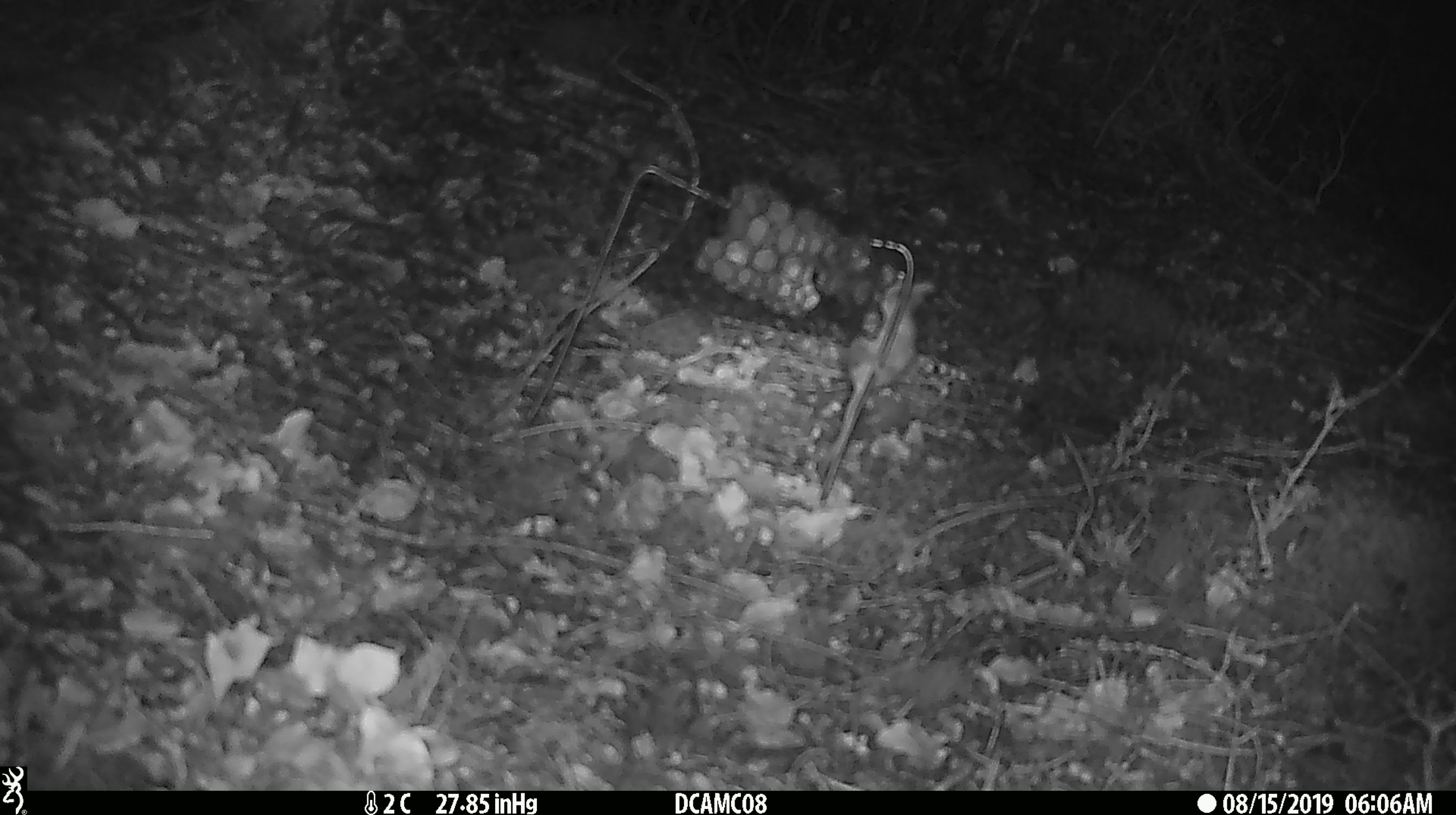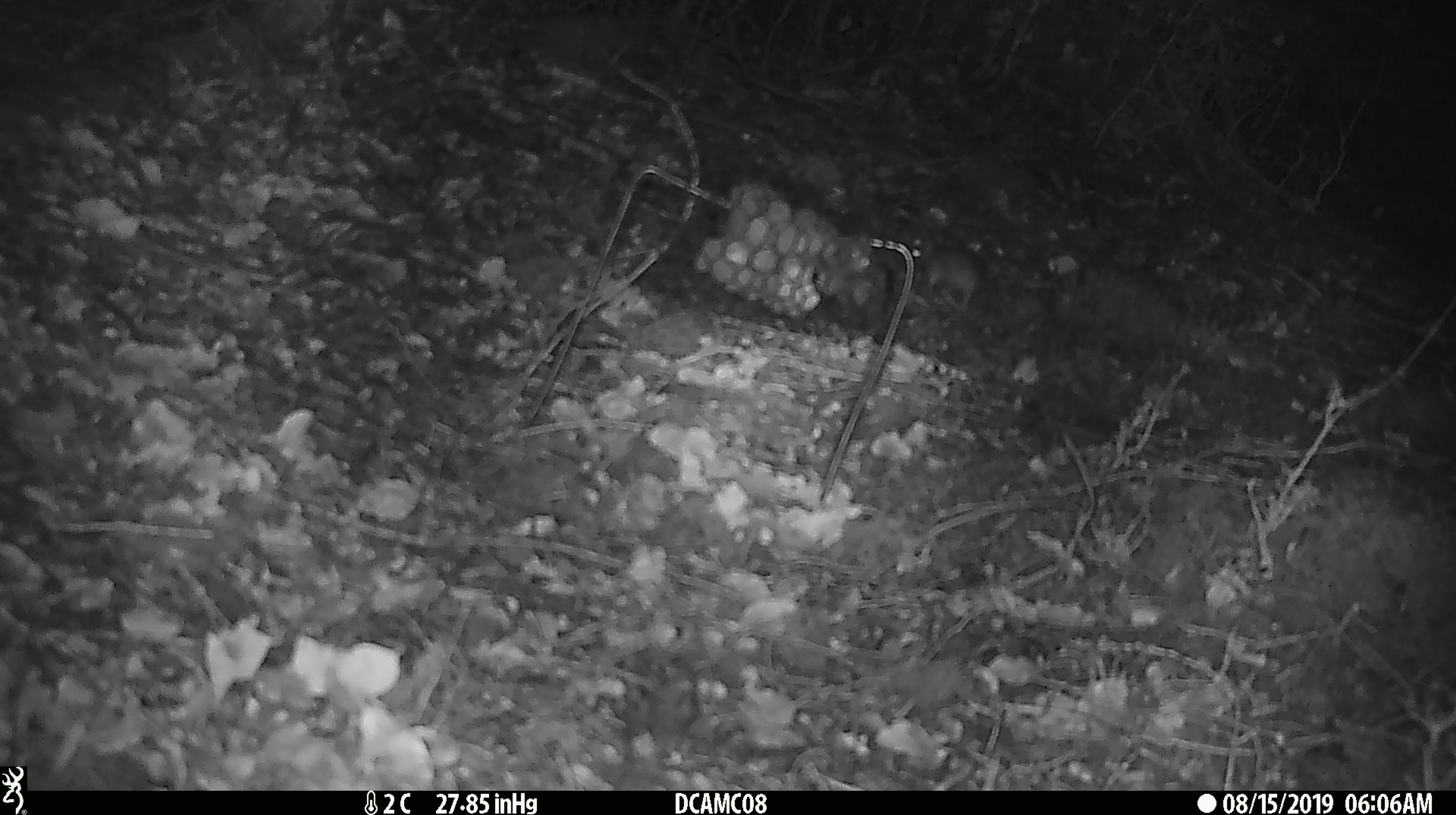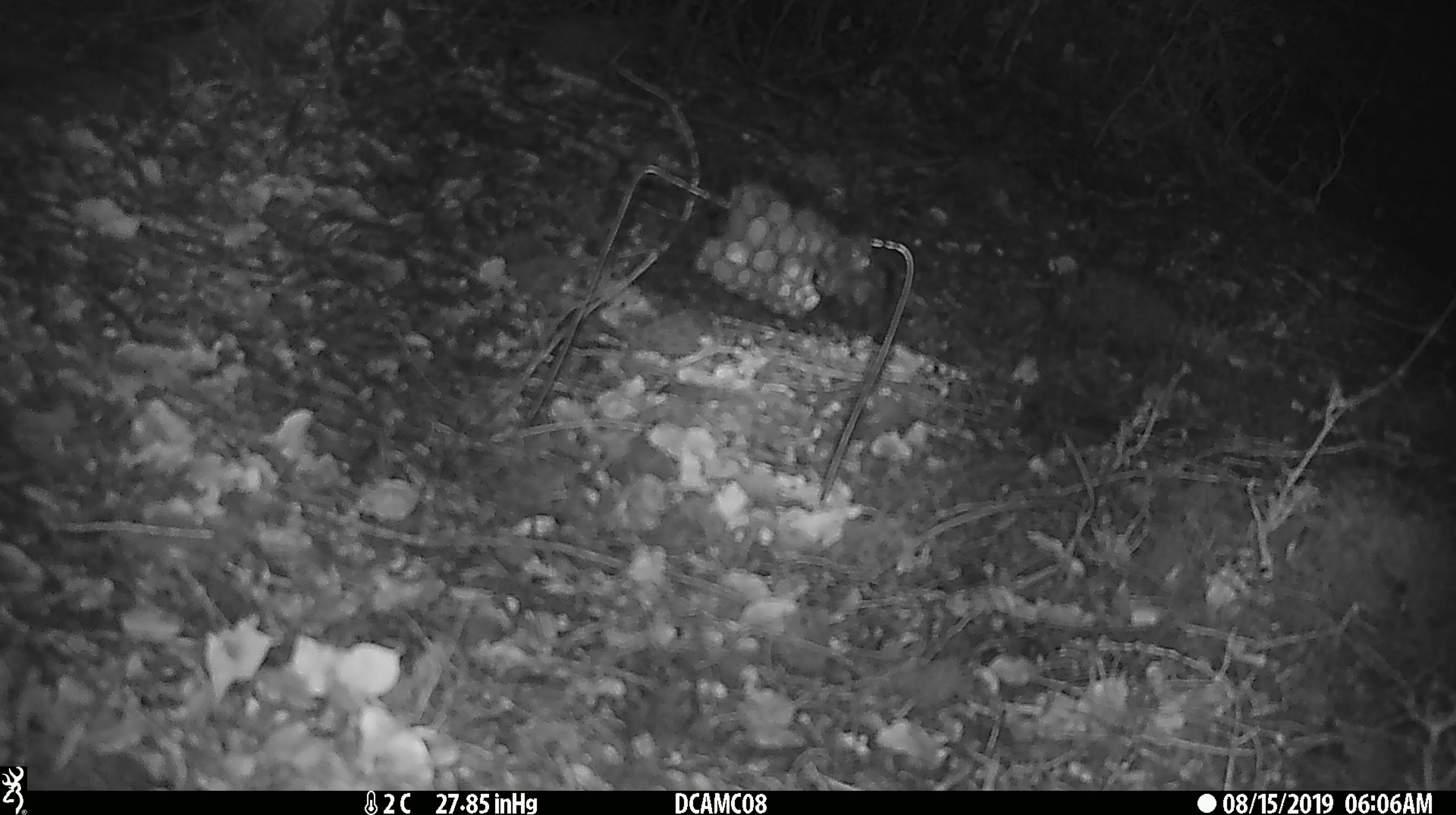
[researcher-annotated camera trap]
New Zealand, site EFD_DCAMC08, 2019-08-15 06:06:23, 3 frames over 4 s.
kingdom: Animalia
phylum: Chordata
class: Mammalia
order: Rodentia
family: Muridae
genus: Mus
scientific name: Mus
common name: mouse